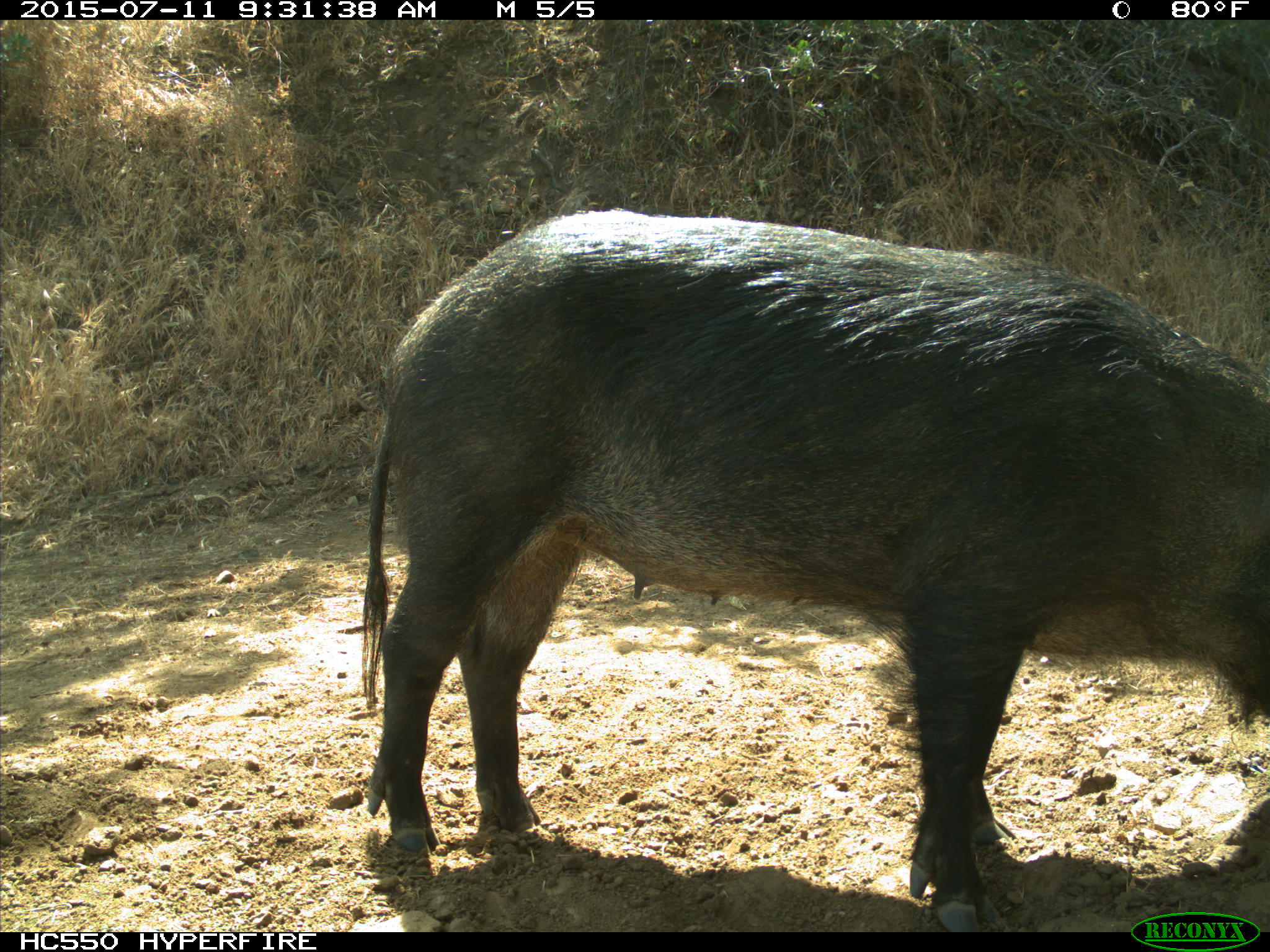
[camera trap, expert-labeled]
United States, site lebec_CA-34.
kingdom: Animalia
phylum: Chordata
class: Mammalia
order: Artiodactyla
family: Suidae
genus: Sus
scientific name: Sus scrofa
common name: wild boar